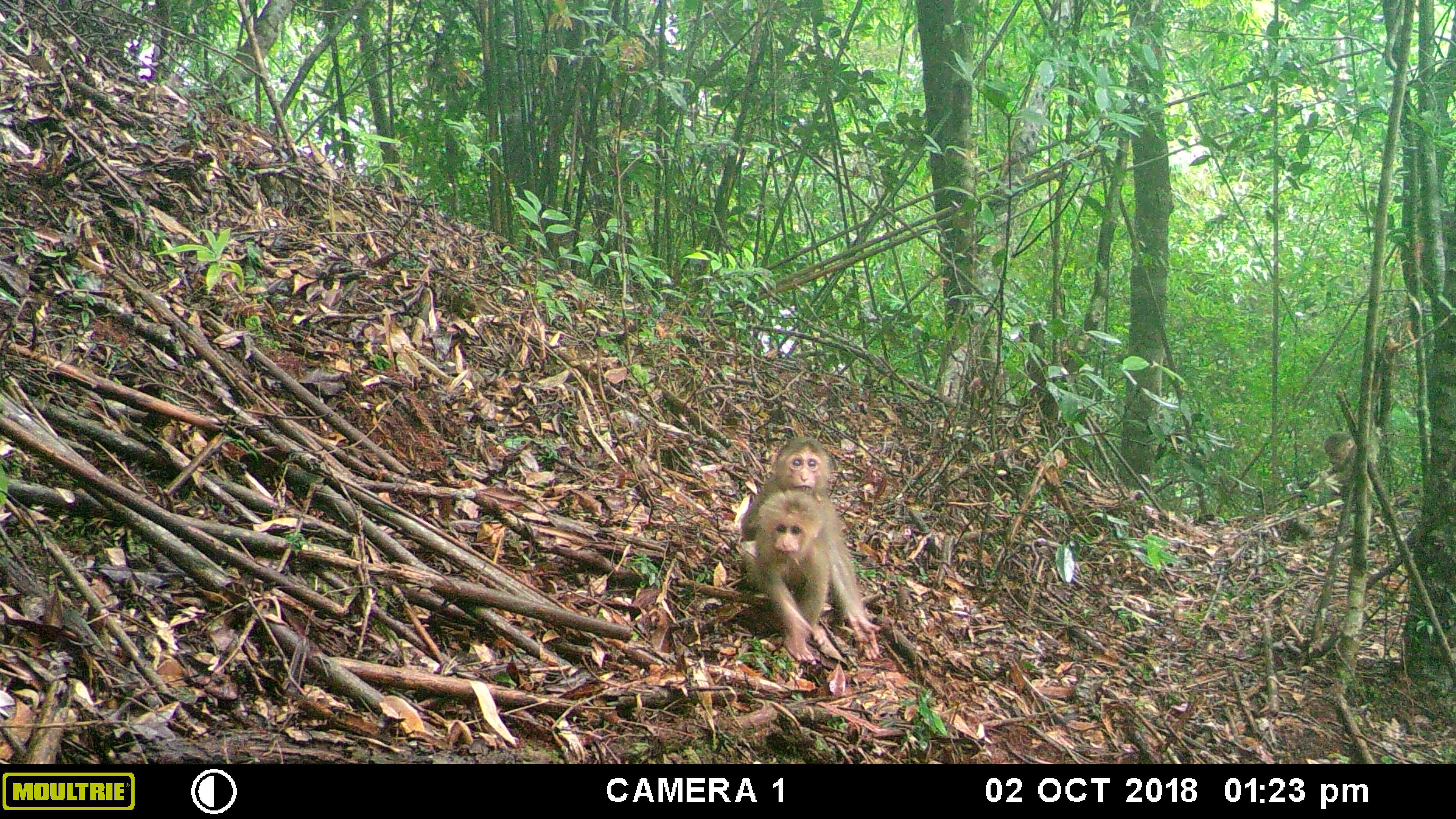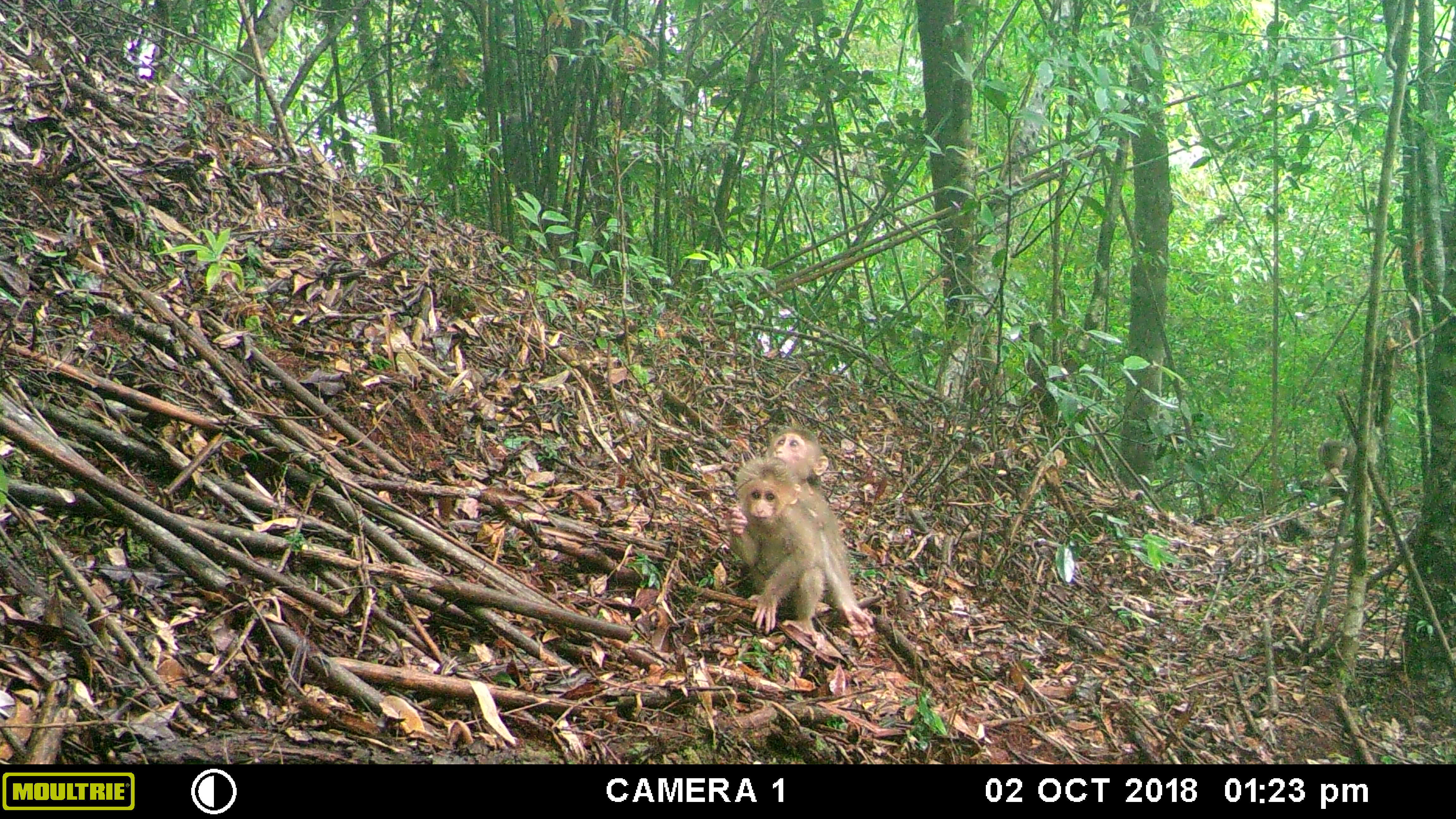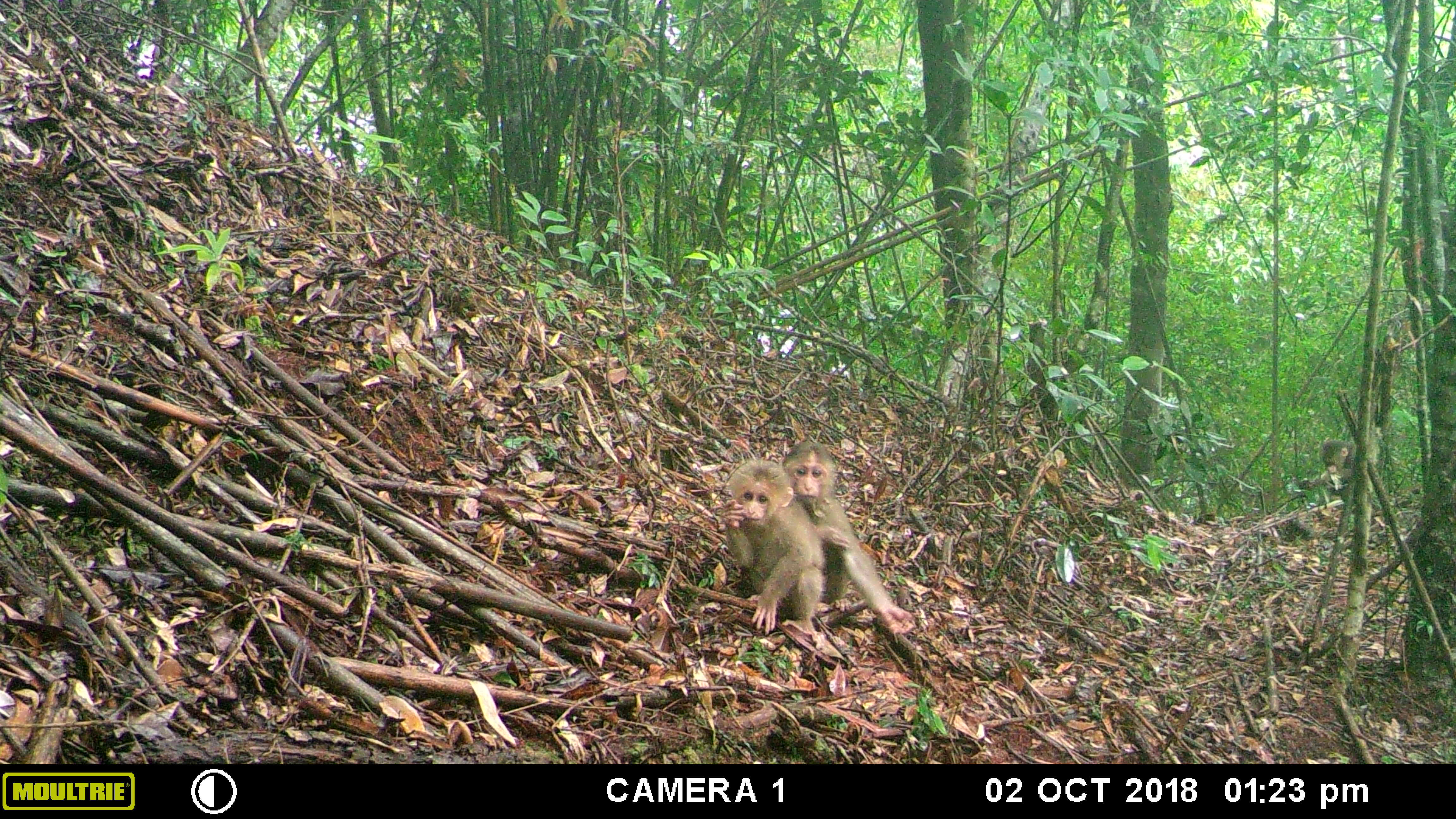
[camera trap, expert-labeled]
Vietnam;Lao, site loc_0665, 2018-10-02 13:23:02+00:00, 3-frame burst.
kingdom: Animalia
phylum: Chordata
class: Mammalia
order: Primates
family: Cercopithecidae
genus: Macaca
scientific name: Macaca arctoides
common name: stump-tailed macaque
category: stump tailed macaque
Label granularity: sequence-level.